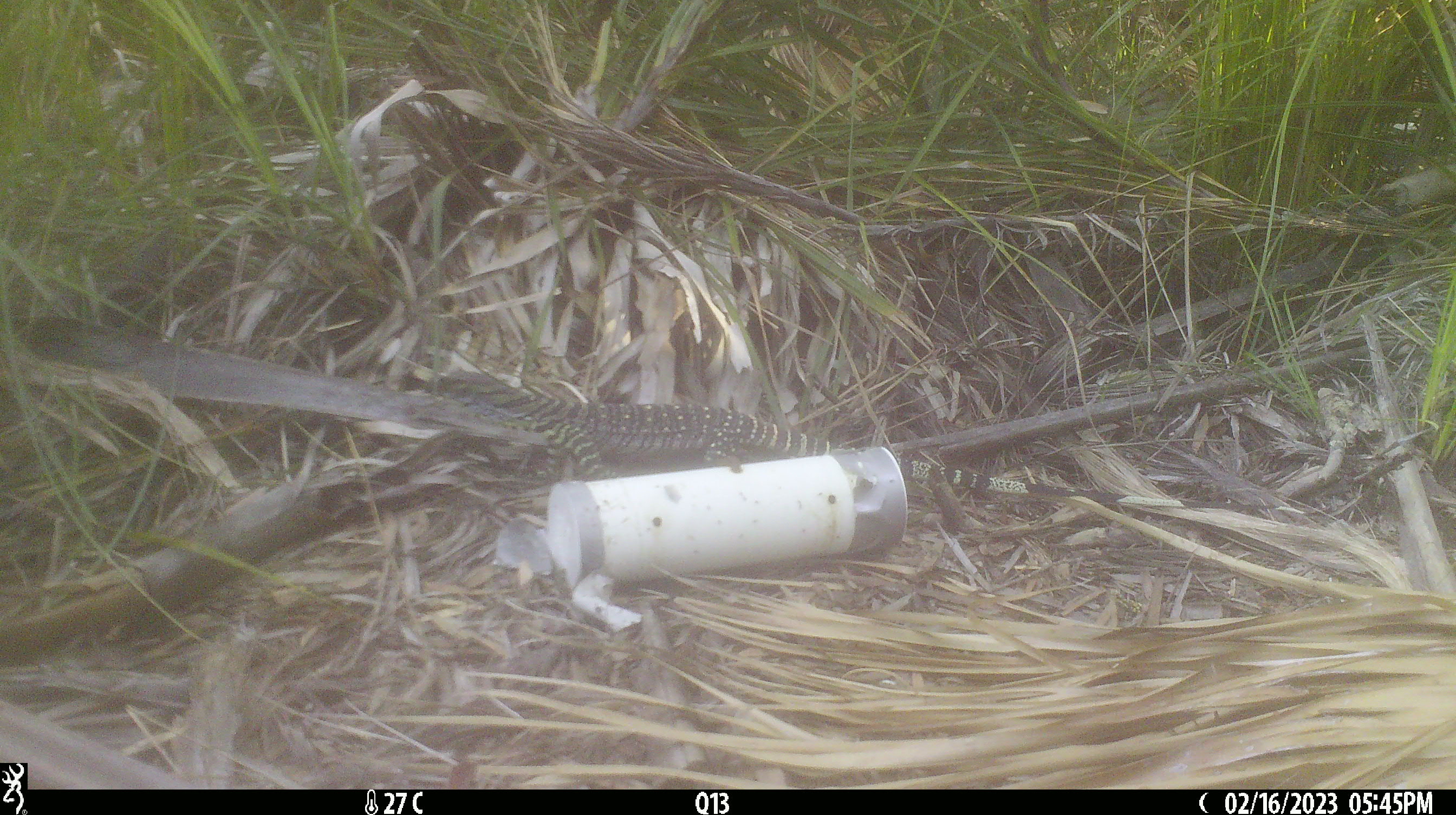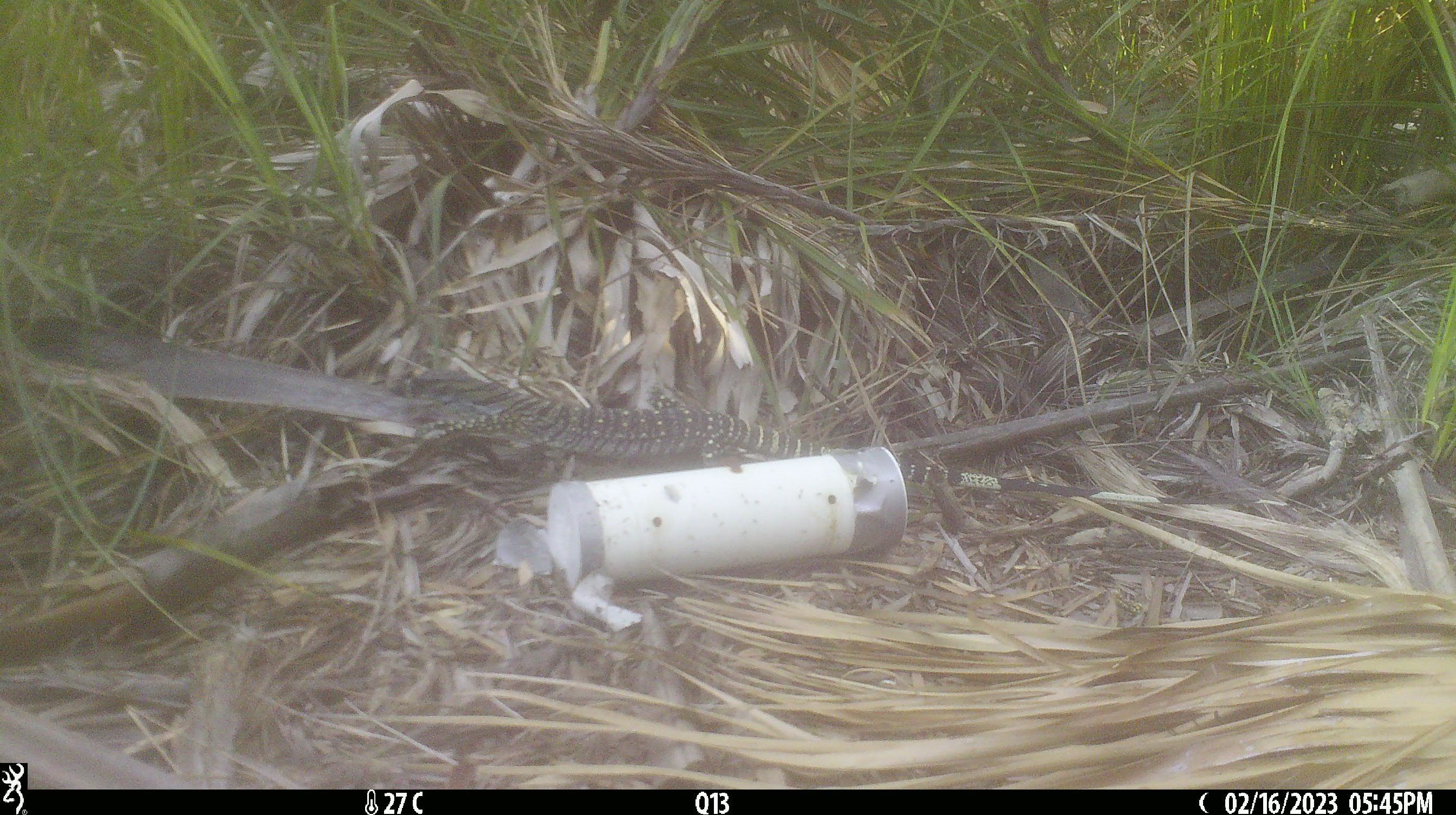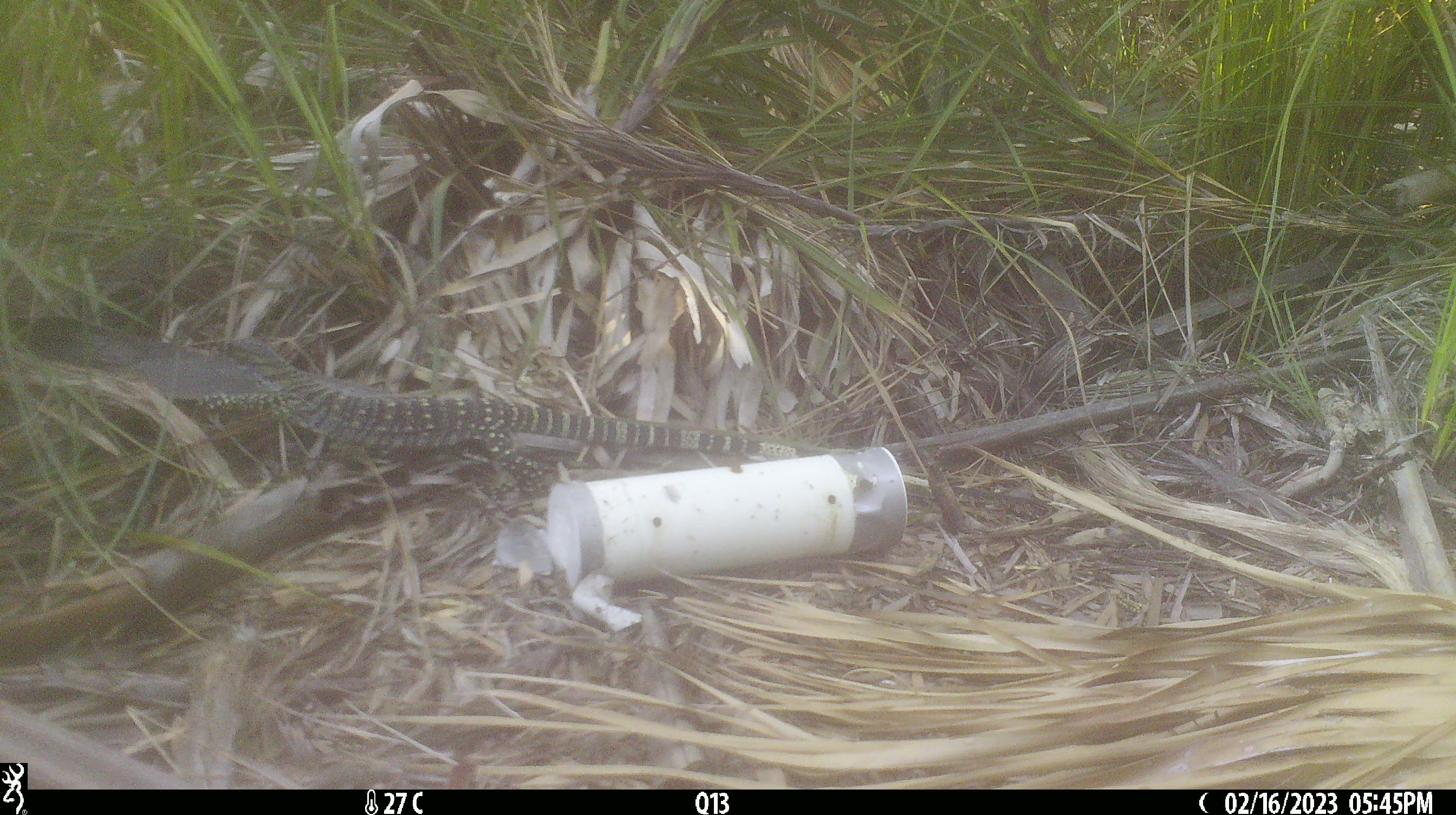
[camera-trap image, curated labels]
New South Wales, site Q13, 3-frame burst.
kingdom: Animalia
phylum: Chordata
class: Reptilia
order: Squamata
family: Varanidae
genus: Varanus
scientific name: Varanus varius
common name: lace monitor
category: goanna